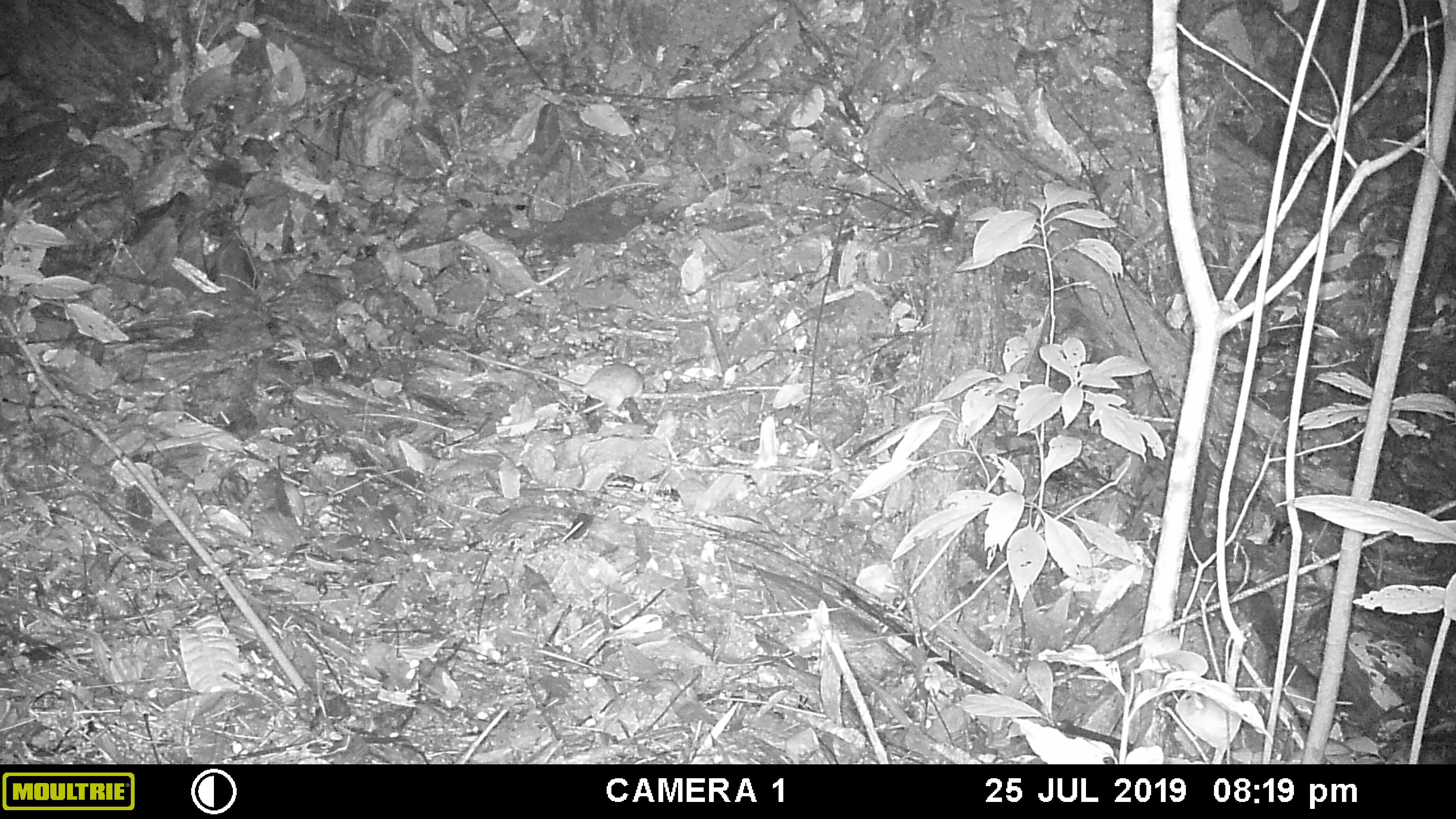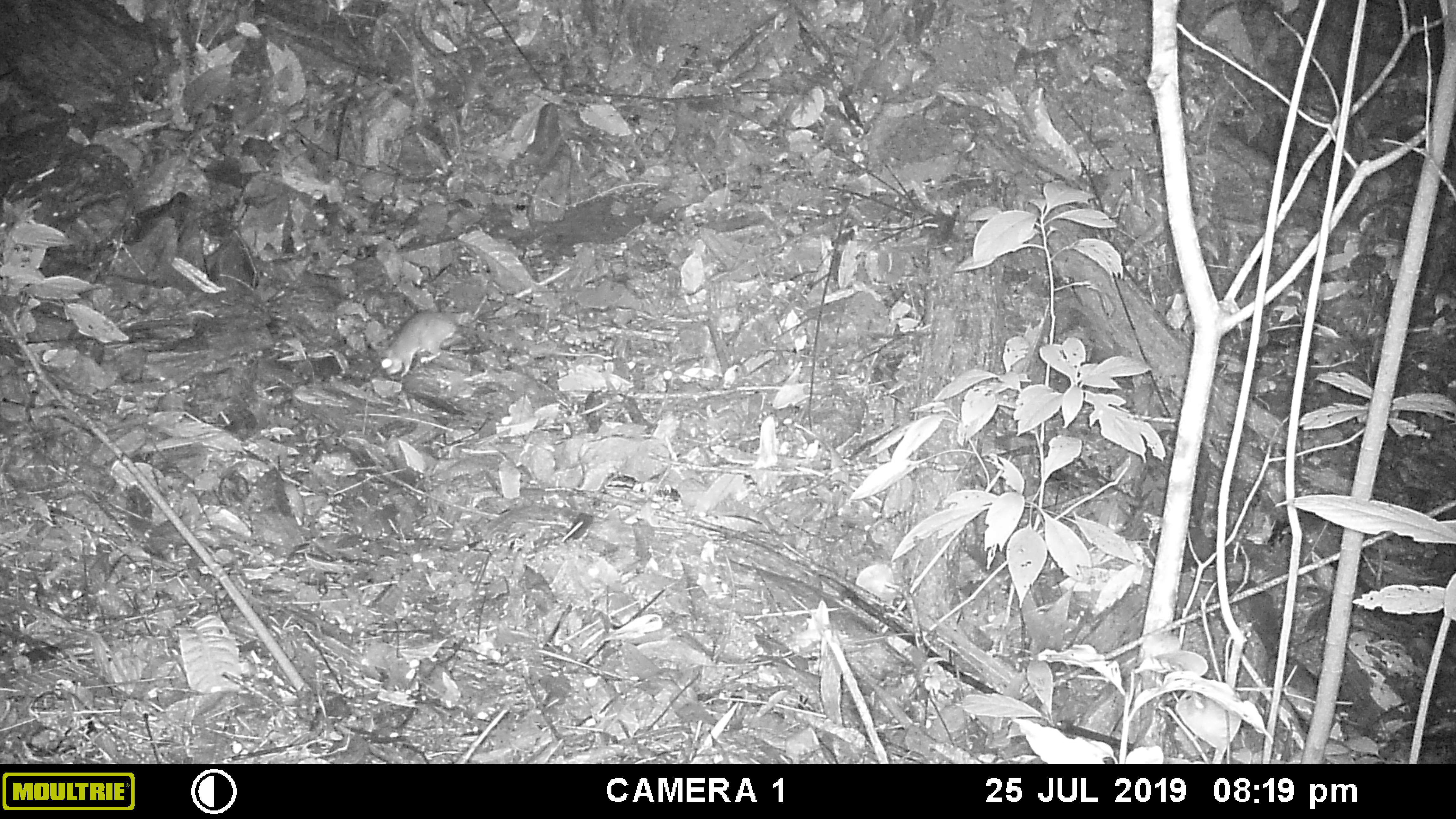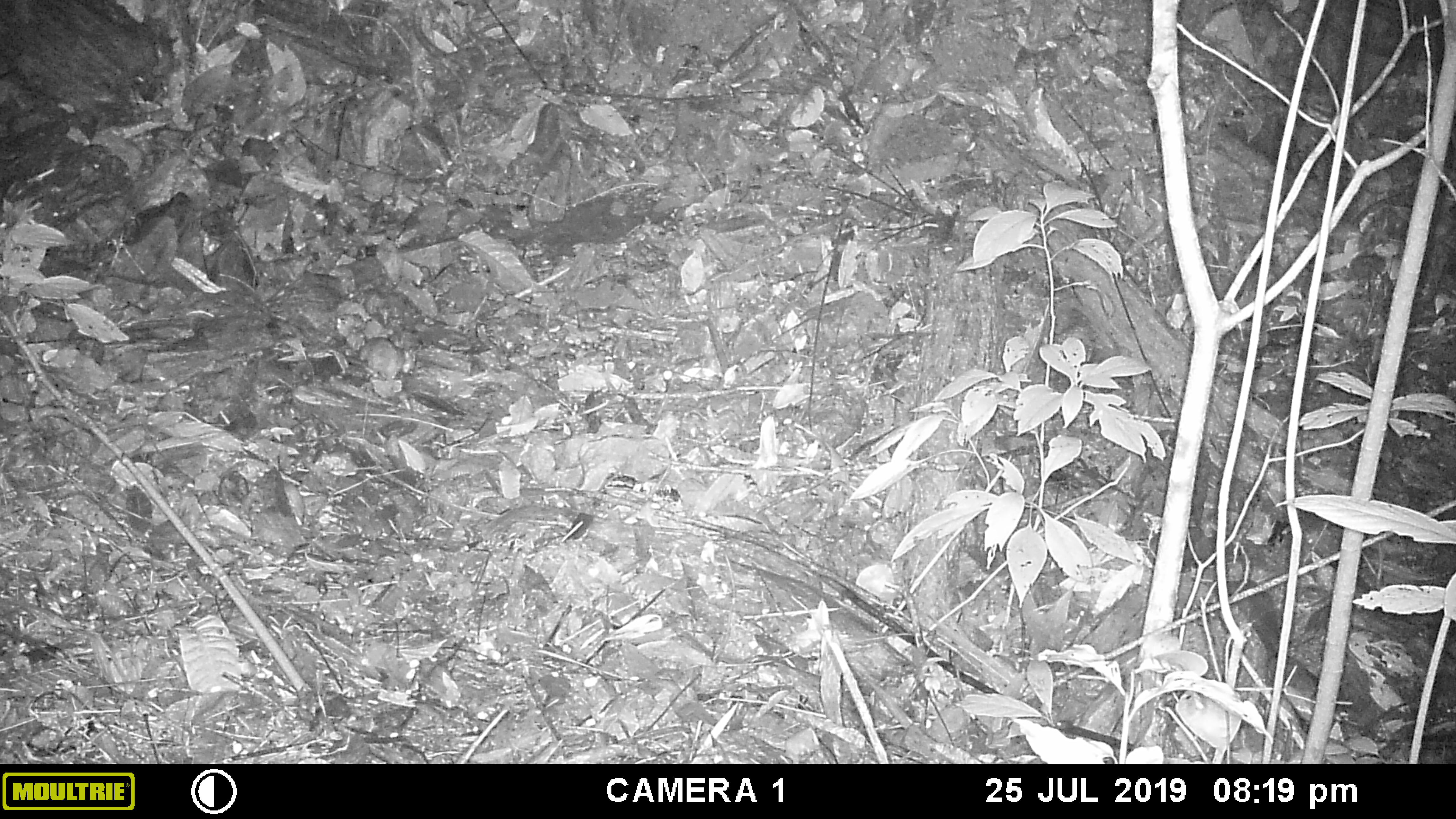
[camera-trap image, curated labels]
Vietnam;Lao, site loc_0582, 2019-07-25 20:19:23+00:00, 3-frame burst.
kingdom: Animalia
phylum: Chordata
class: Mammalia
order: Rodentia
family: Muridae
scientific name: Muridae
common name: old-world mice and rats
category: unidentified murid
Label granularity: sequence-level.